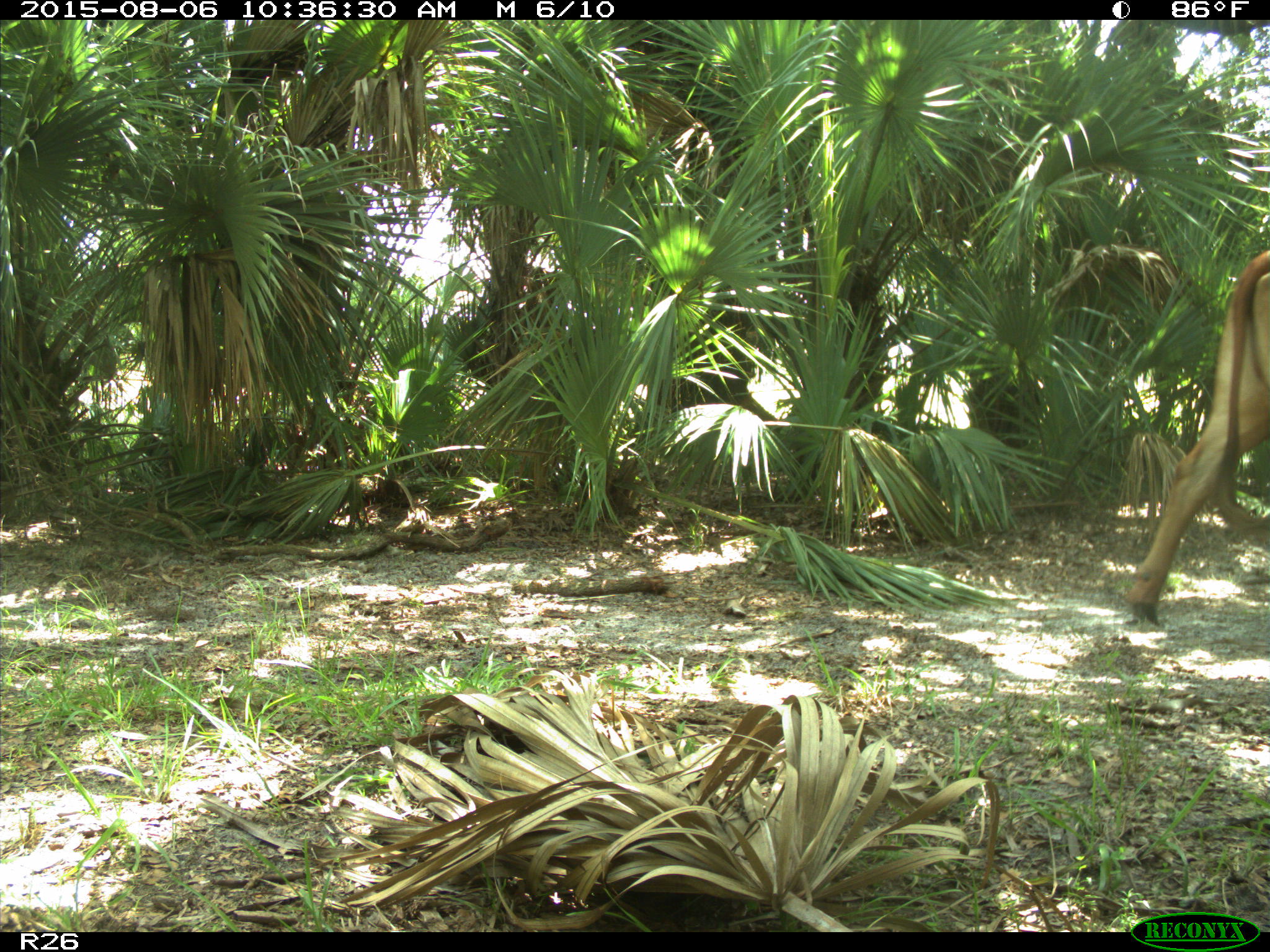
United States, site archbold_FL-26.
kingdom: Animalia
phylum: Chordata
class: Mammalia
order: Artiodactyla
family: Bovidae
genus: Bos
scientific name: Bos taurus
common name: domestic cow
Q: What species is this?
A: Bos taurus (domestic cow).